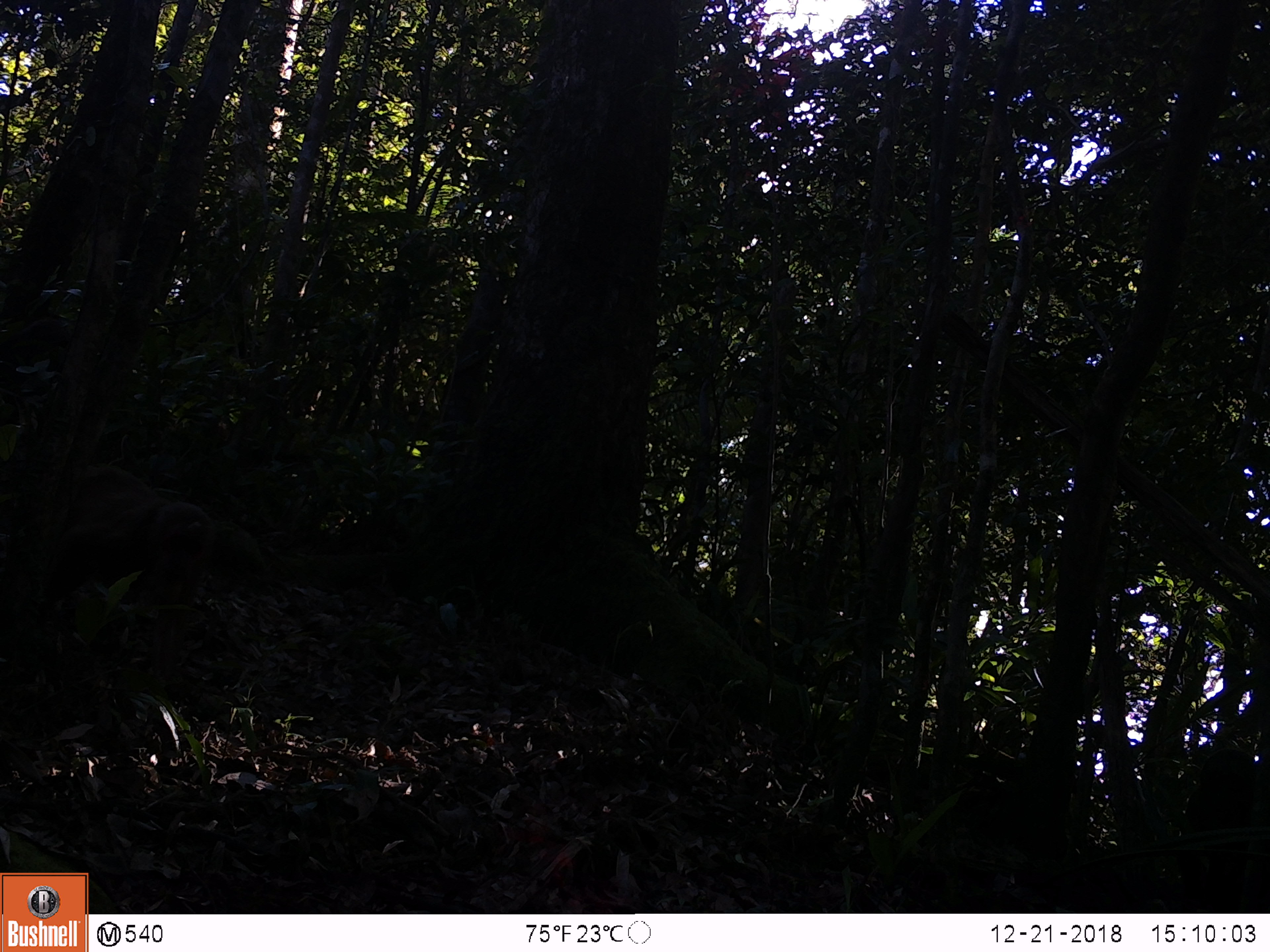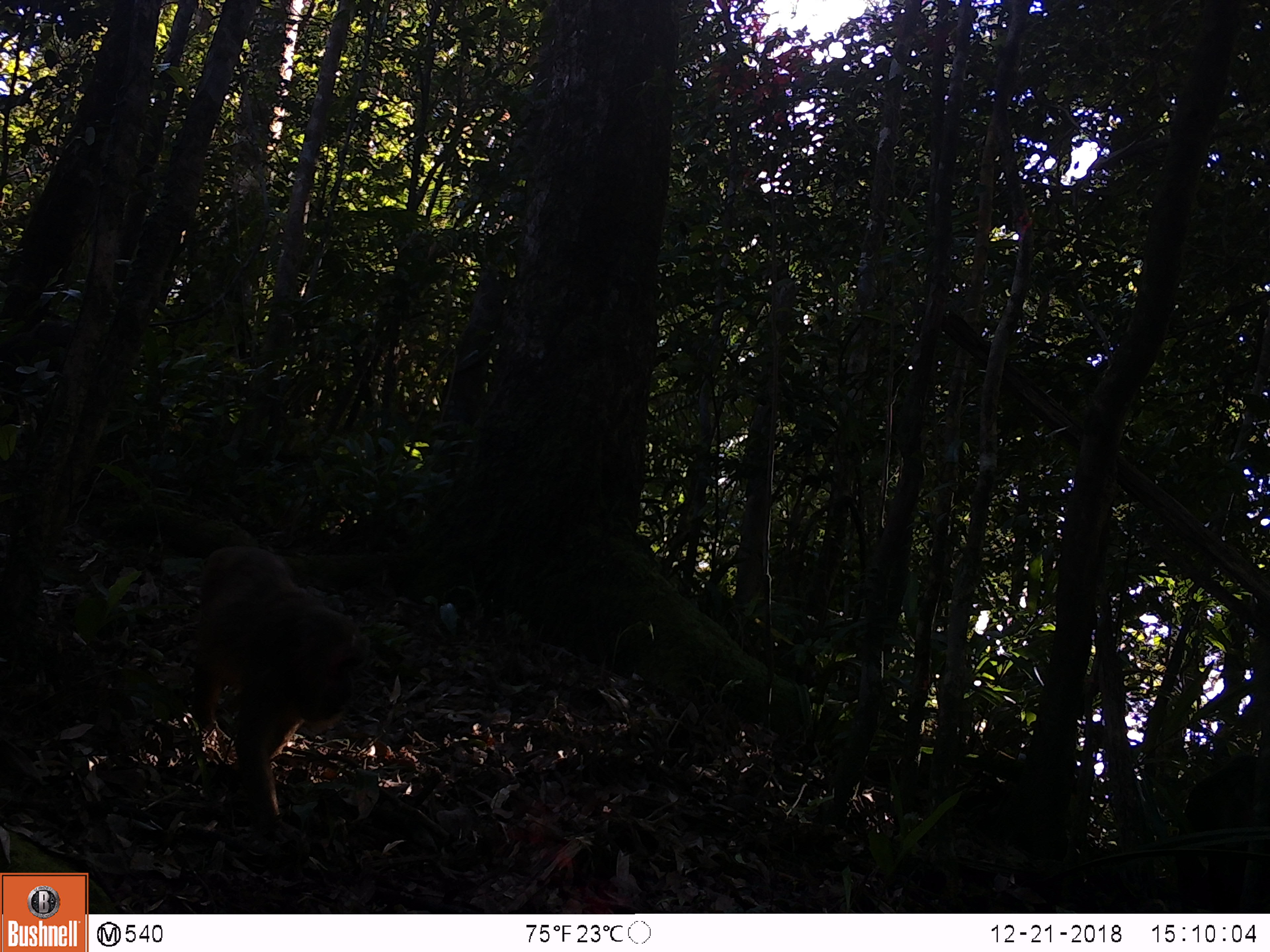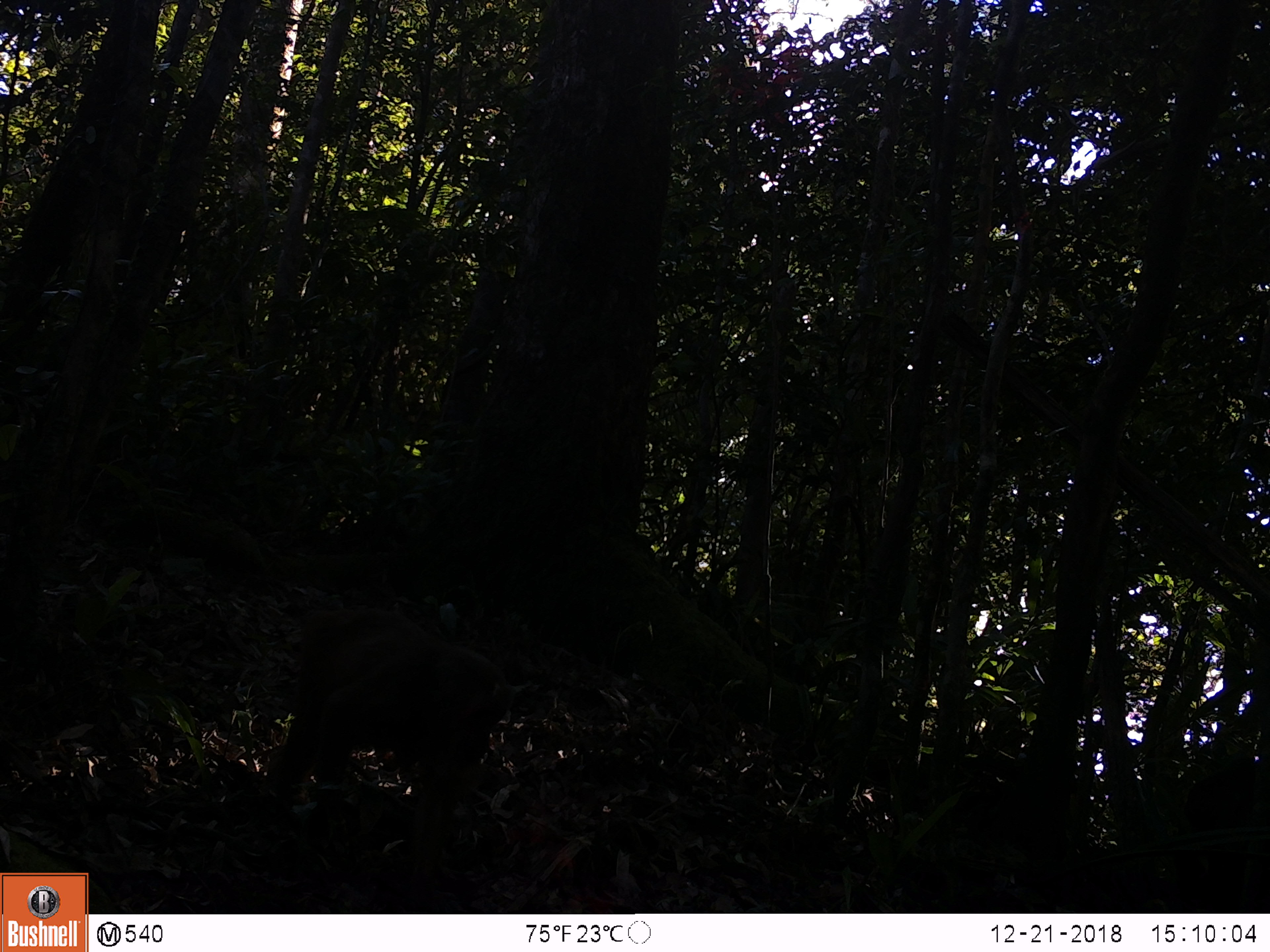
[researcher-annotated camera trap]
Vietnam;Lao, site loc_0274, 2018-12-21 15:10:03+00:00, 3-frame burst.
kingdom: Animalia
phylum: Chordata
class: Mammalia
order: Primates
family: Cercopithecidae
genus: Macaca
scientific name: Macaca arctoides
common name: stump-tailed macaque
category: stump tailed macaque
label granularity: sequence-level